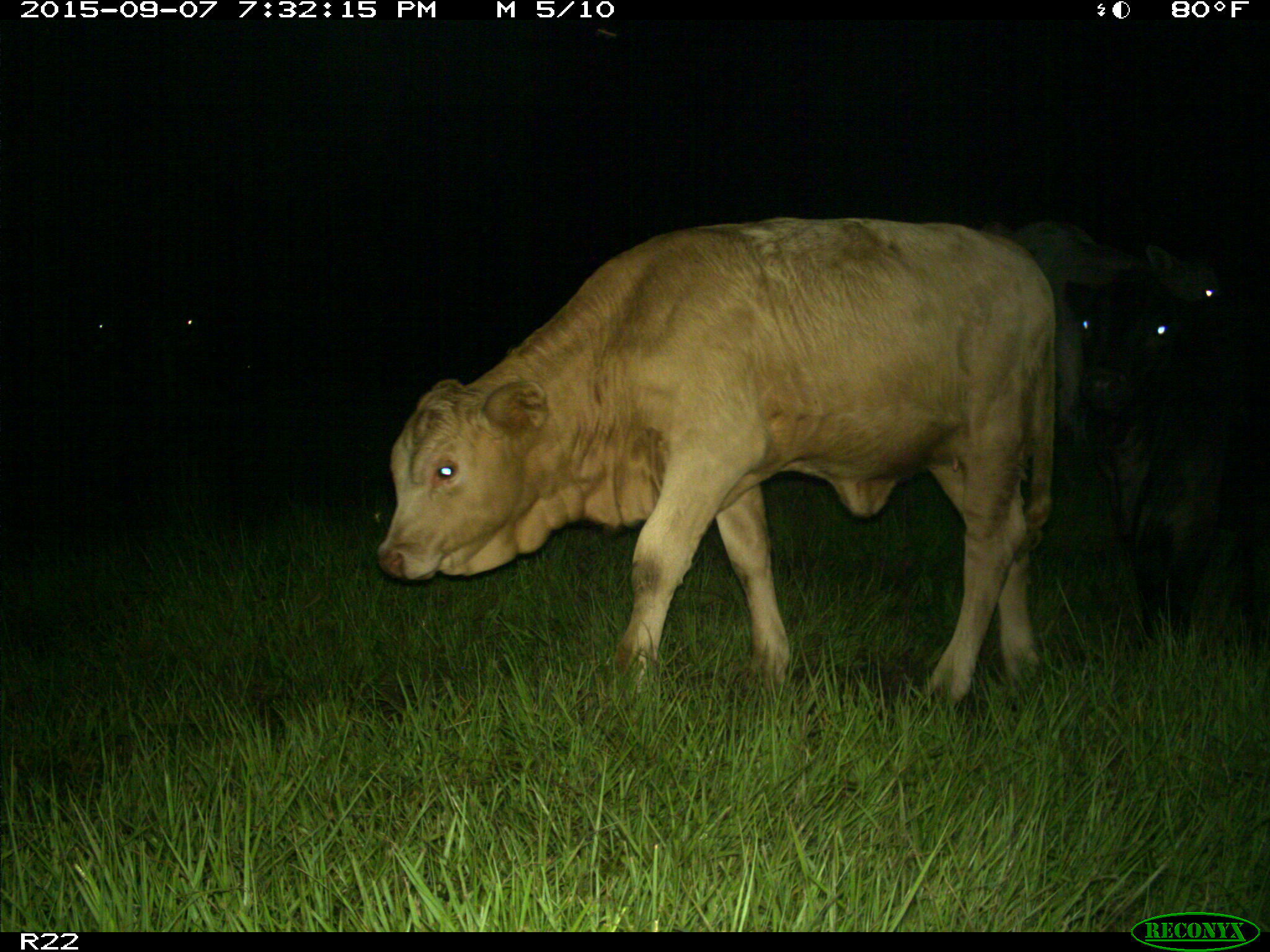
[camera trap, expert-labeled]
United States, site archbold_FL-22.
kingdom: Animalia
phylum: Chordata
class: Mammalia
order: Artiodactyla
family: Bovidae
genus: Bos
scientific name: Bos taurus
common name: domestic cow